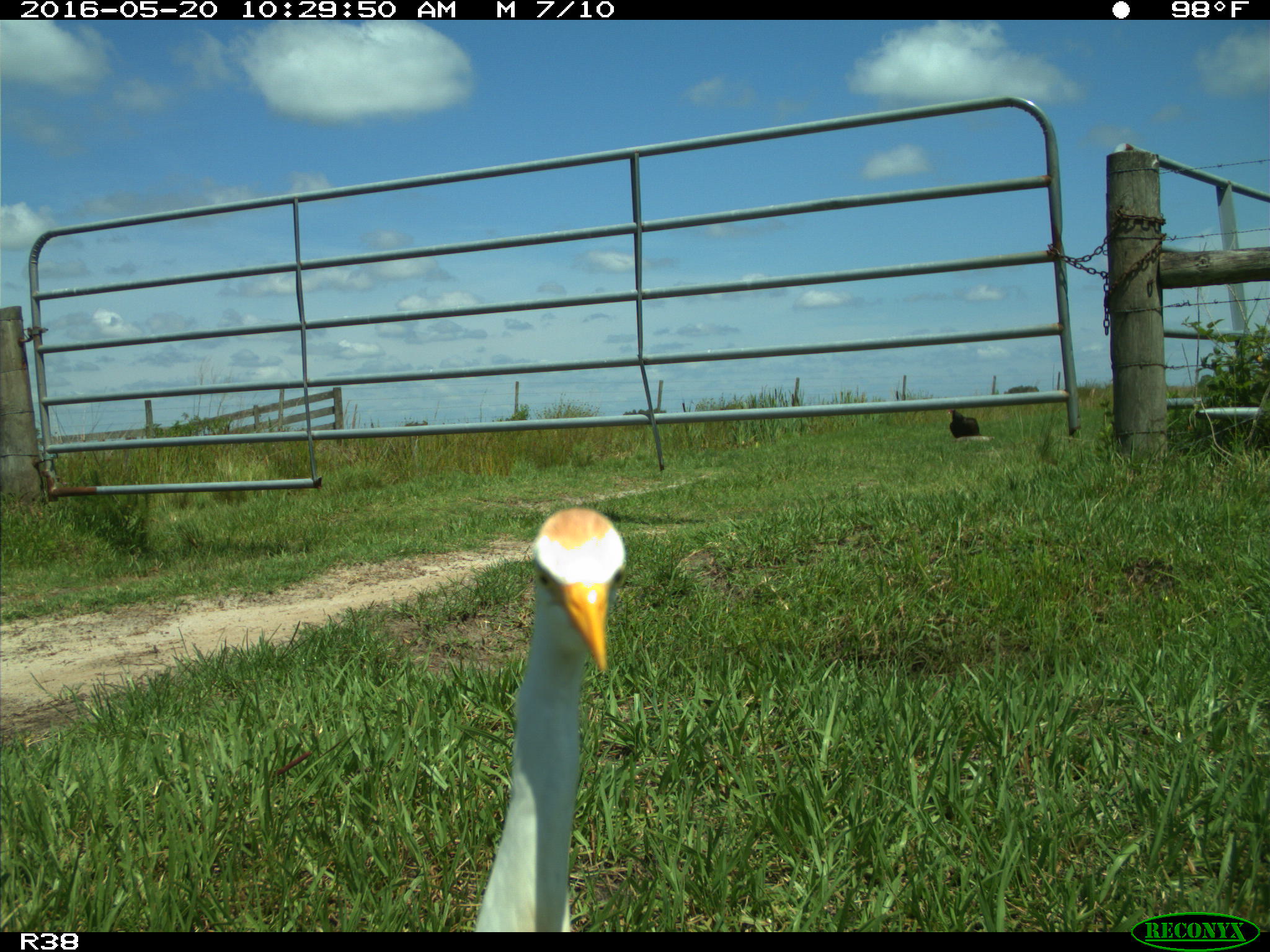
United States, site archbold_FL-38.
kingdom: Animalia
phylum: Chordata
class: Aves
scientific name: Aves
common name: birds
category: unidentified bird